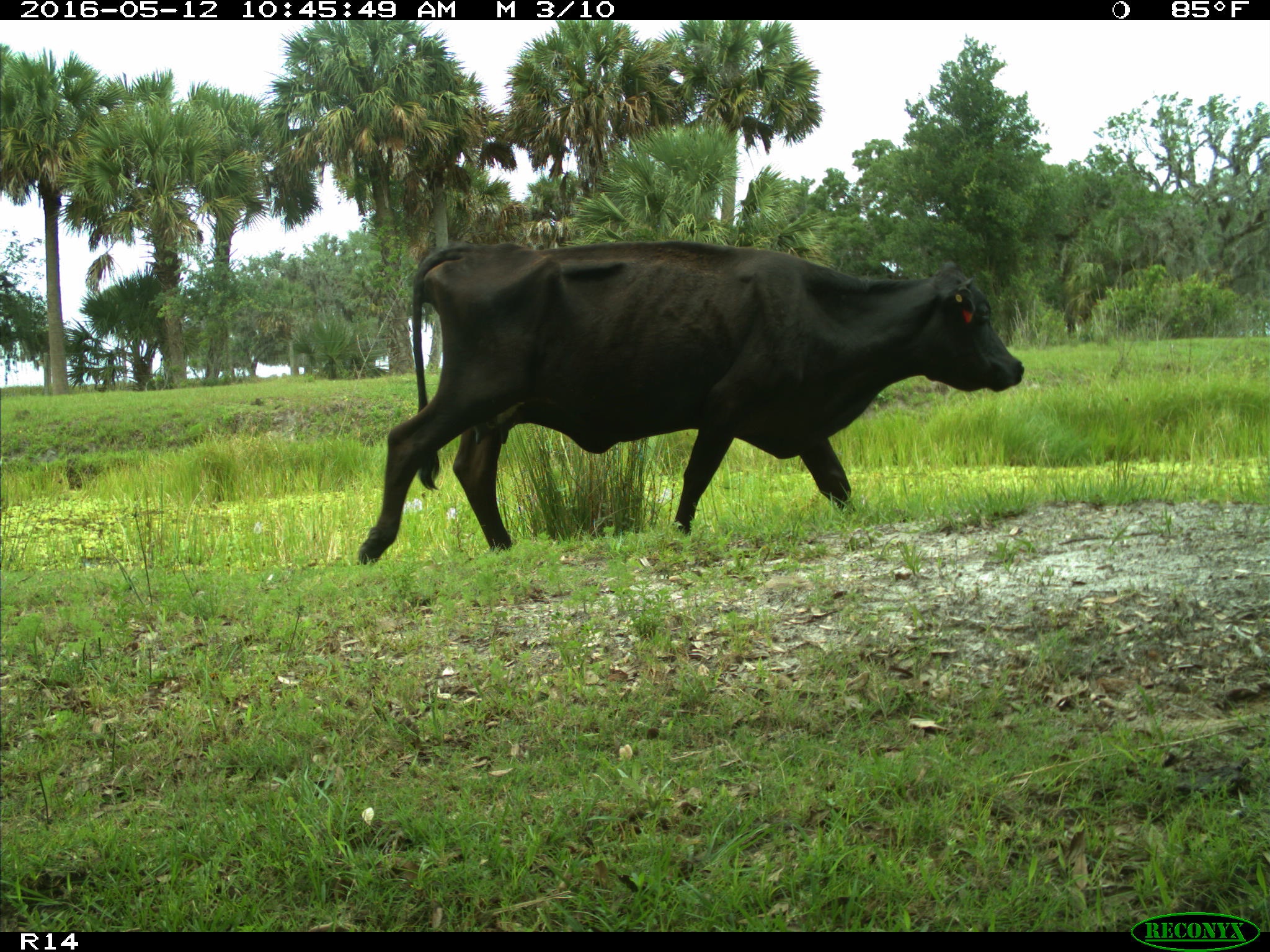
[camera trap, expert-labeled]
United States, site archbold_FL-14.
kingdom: Animalia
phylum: Chordata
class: Mammalia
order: Artiodactyla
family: Bovidae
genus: Bos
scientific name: Bos taurus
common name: domestic cow